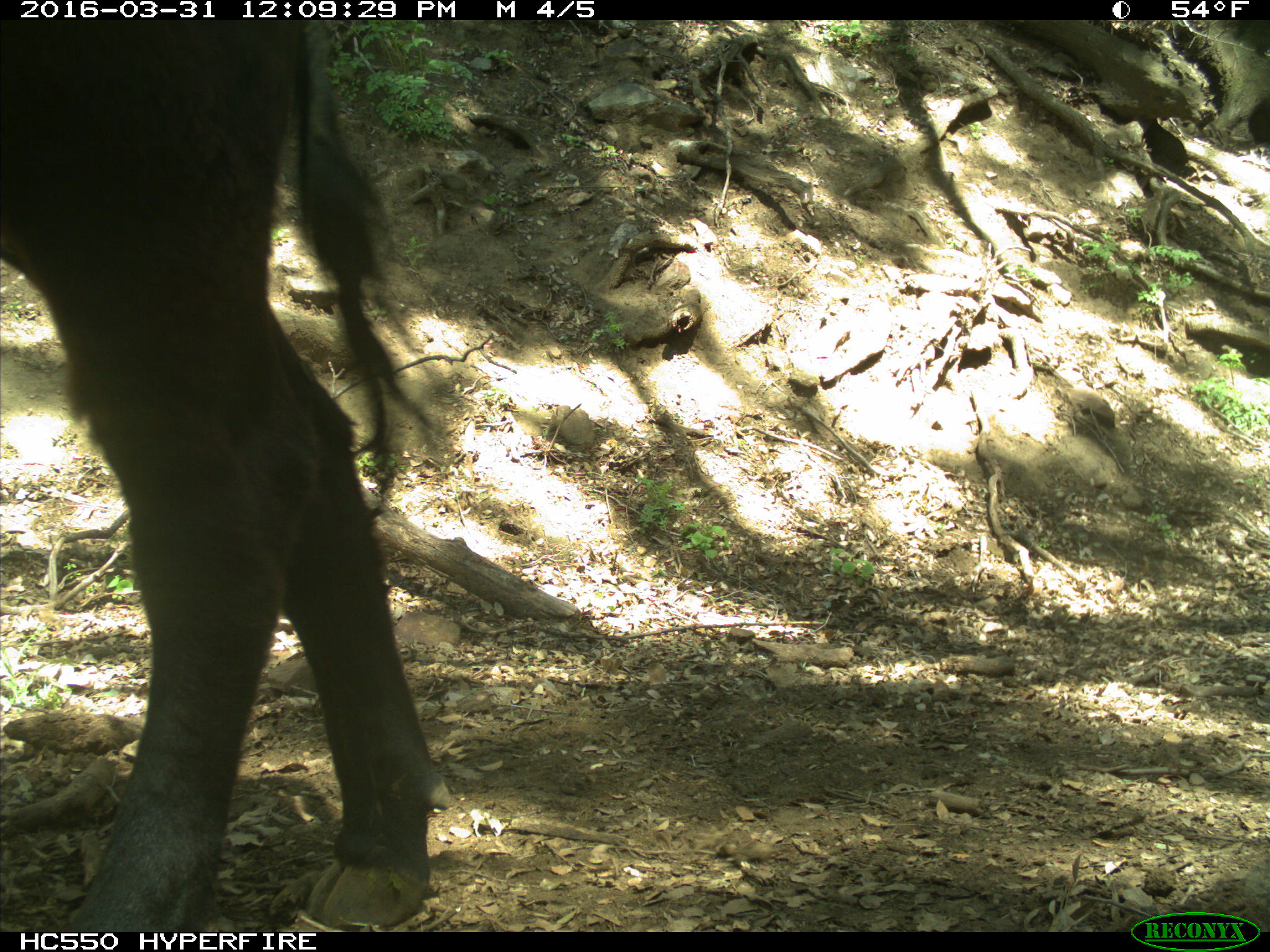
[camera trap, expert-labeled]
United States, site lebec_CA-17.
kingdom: Animalia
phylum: Chordata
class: Mammalia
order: Artiodactyla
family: Bovidae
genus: Bos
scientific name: Bos taurus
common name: domestic cow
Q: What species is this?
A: Bos taurus (domestic cow).